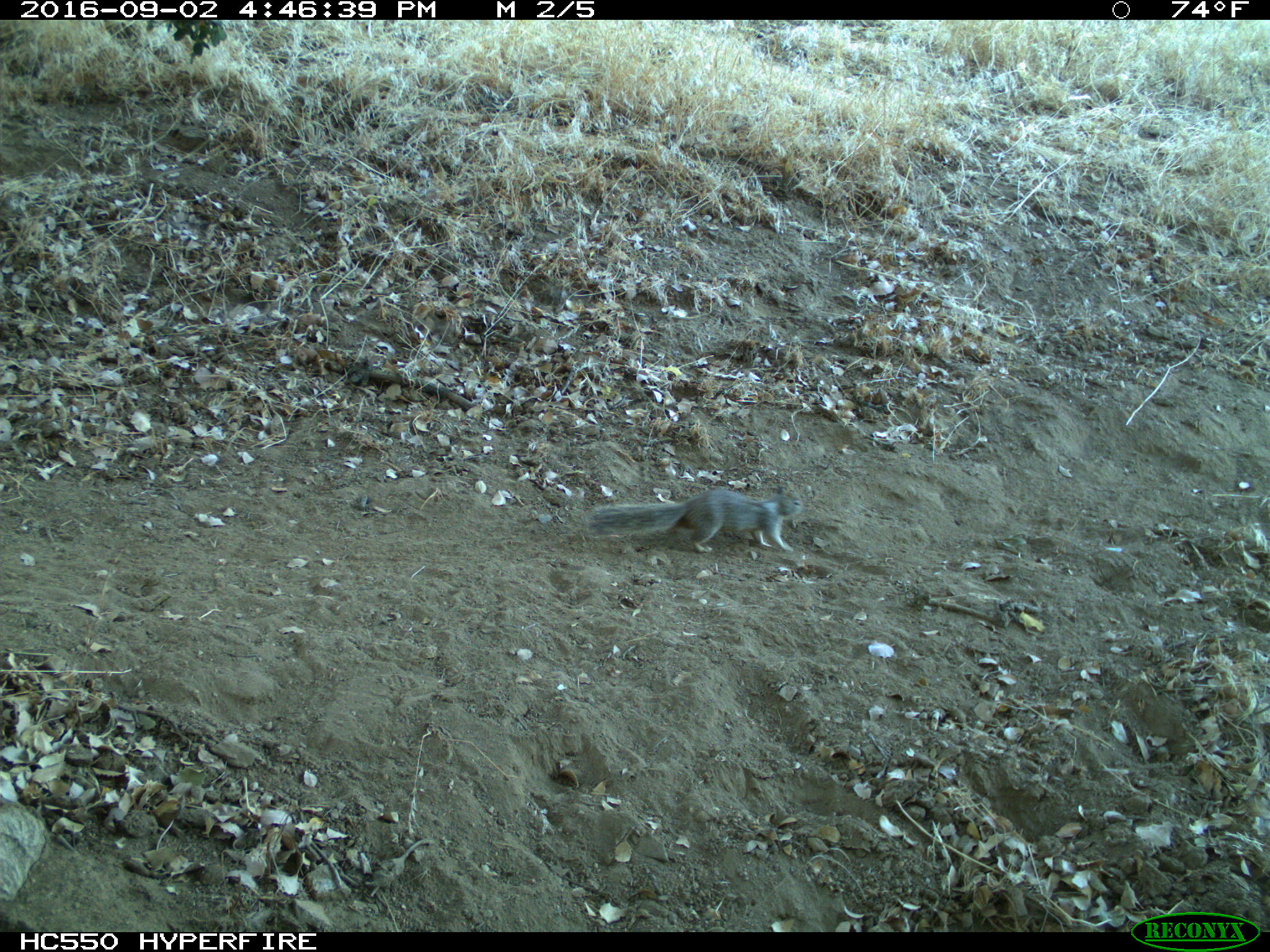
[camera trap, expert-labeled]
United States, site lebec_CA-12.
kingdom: Animalia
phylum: Chordata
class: Mammalia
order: Rodentia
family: Sciuridae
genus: Otospermophilus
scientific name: Otospermophilus beecheyi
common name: california ground squirrel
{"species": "Otospermophilus beecheyi (california ground squirrel)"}